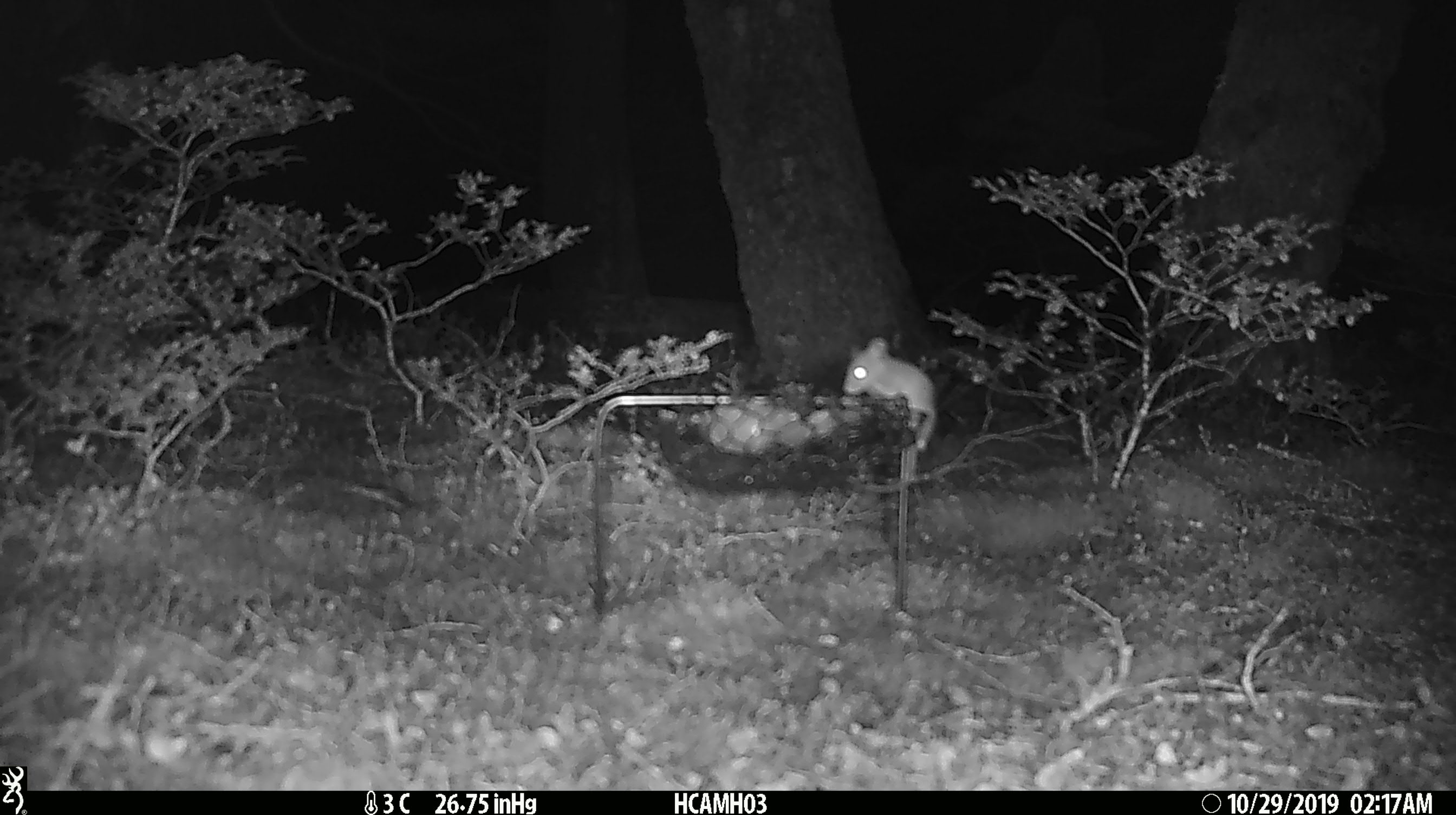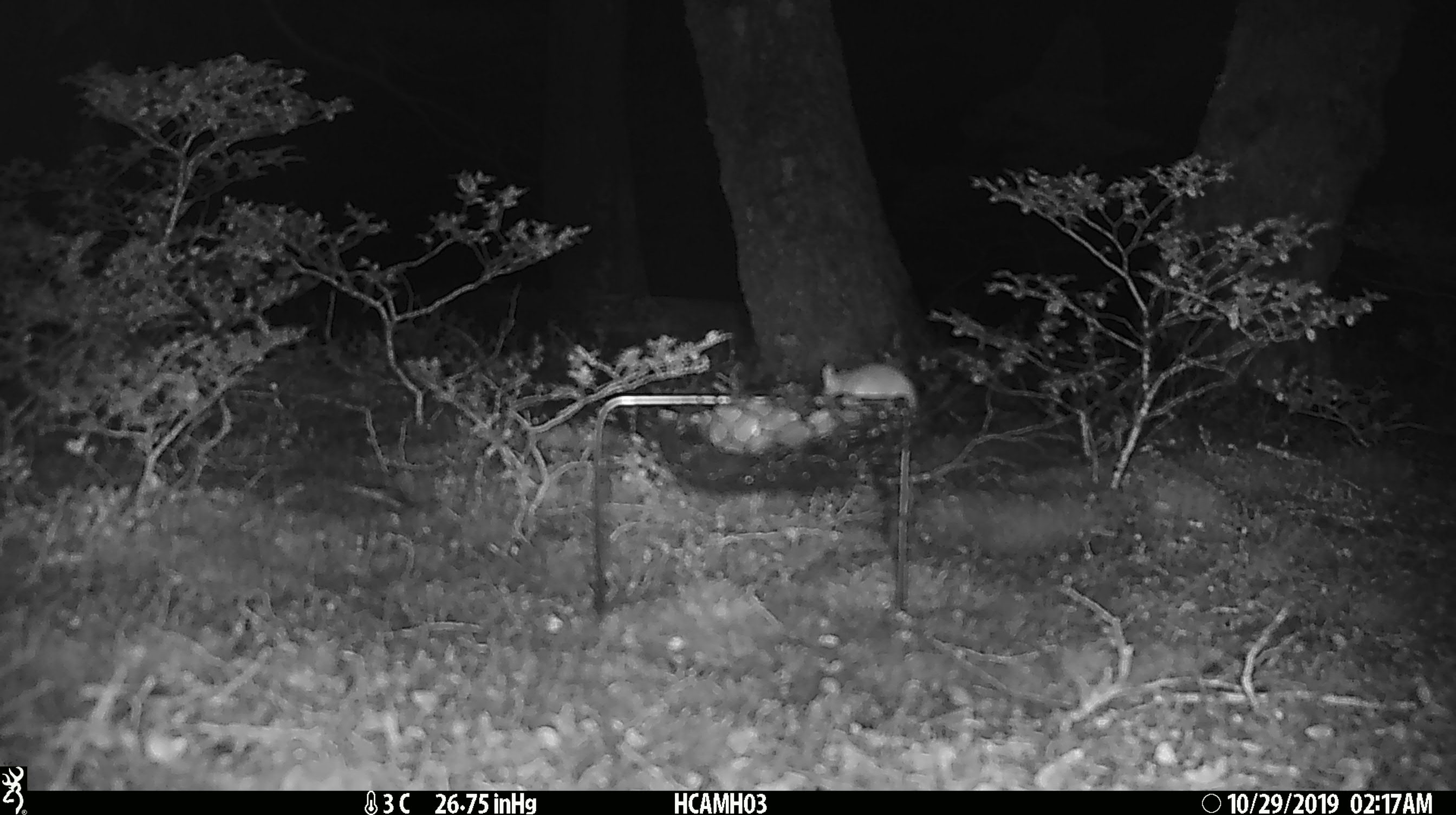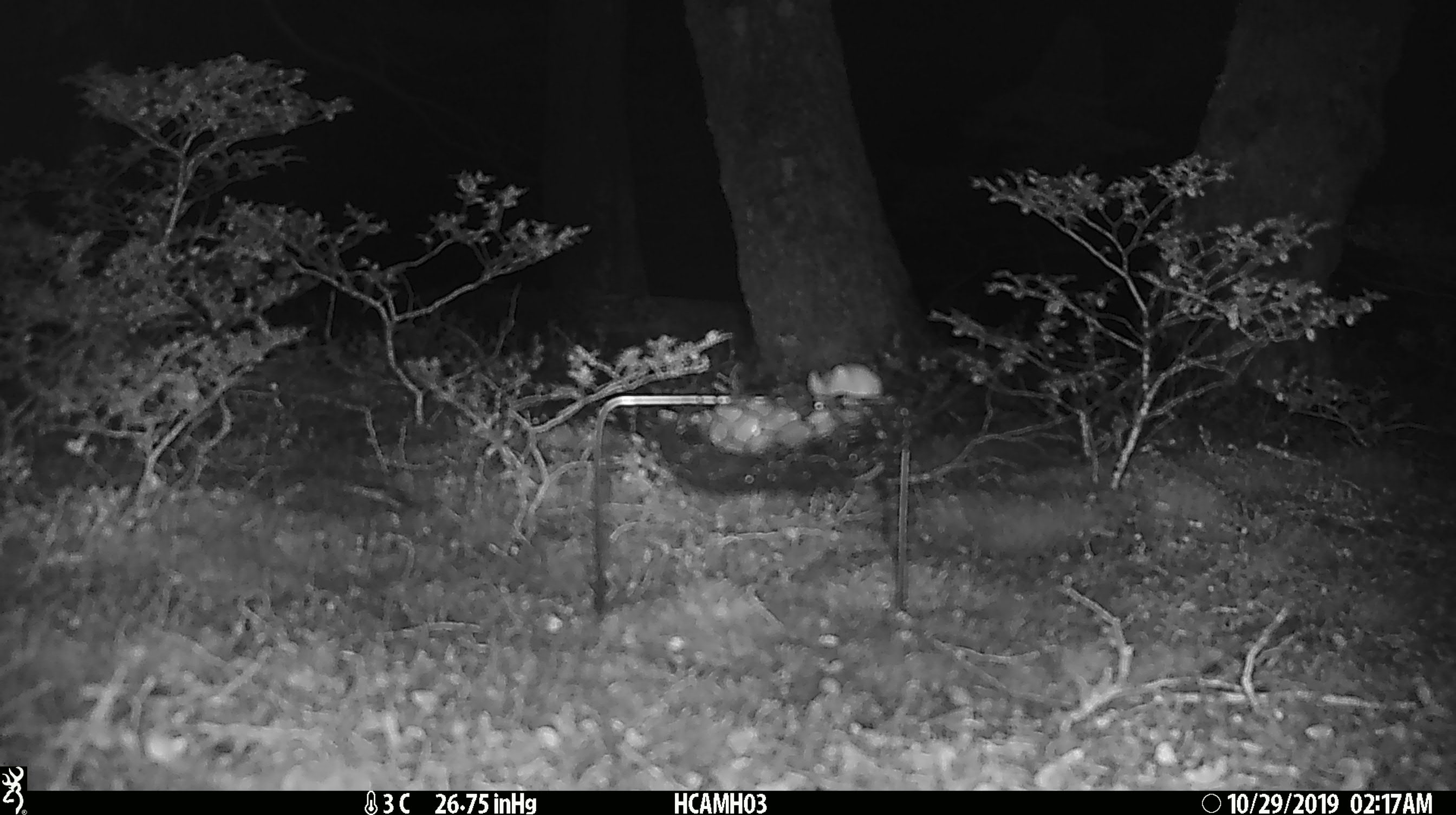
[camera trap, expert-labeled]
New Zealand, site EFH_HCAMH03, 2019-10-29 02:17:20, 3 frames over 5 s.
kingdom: Animalia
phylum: Chordata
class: Mammalia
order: Rodentia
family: Muridae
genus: Mus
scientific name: Mus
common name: mouse